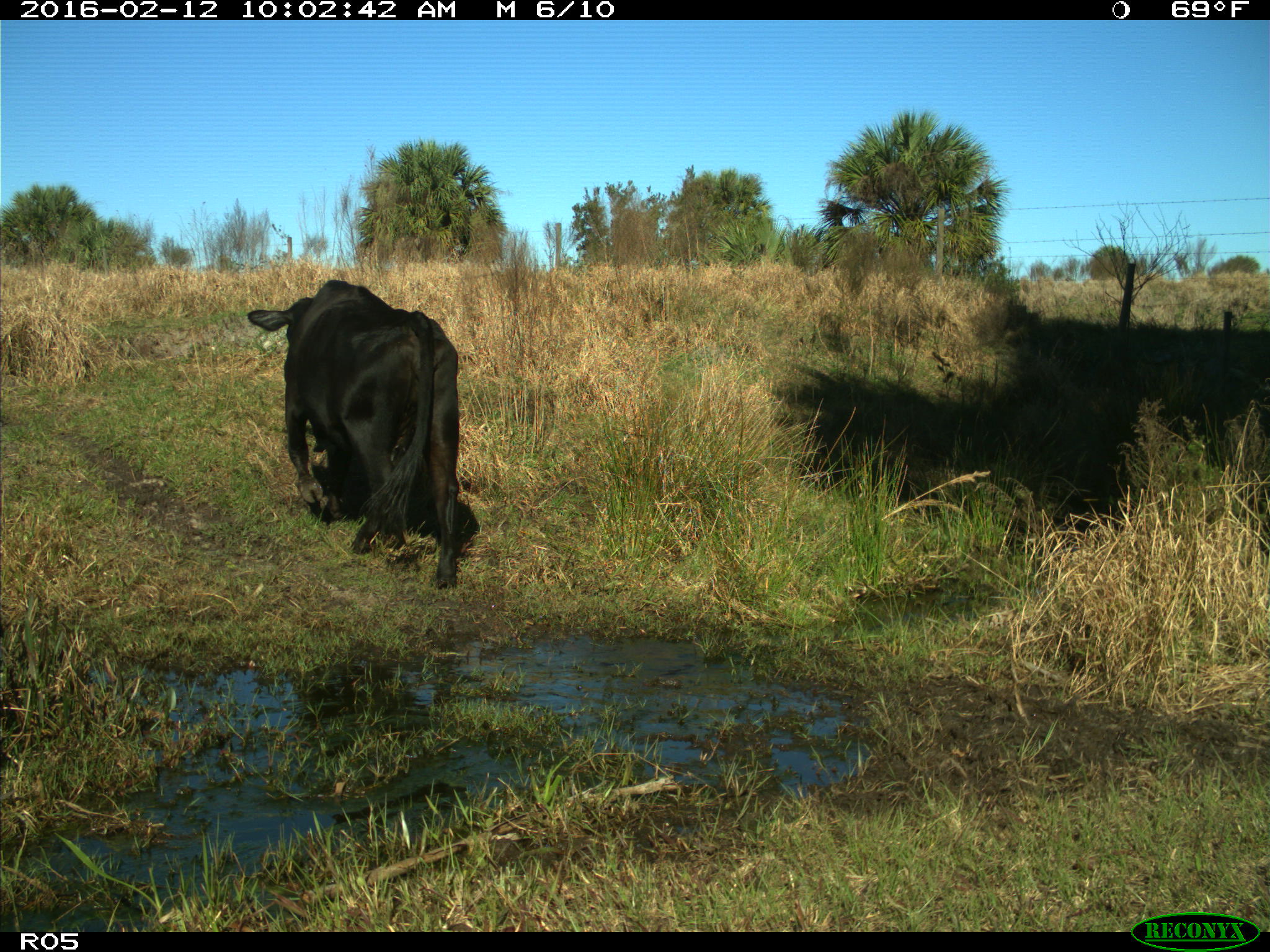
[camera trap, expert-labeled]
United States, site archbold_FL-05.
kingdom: Animalia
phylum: Chordata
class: Mammalia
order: Artiodactyla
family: Bovidae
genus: Bos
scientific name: Bos taurus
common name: domestic cow